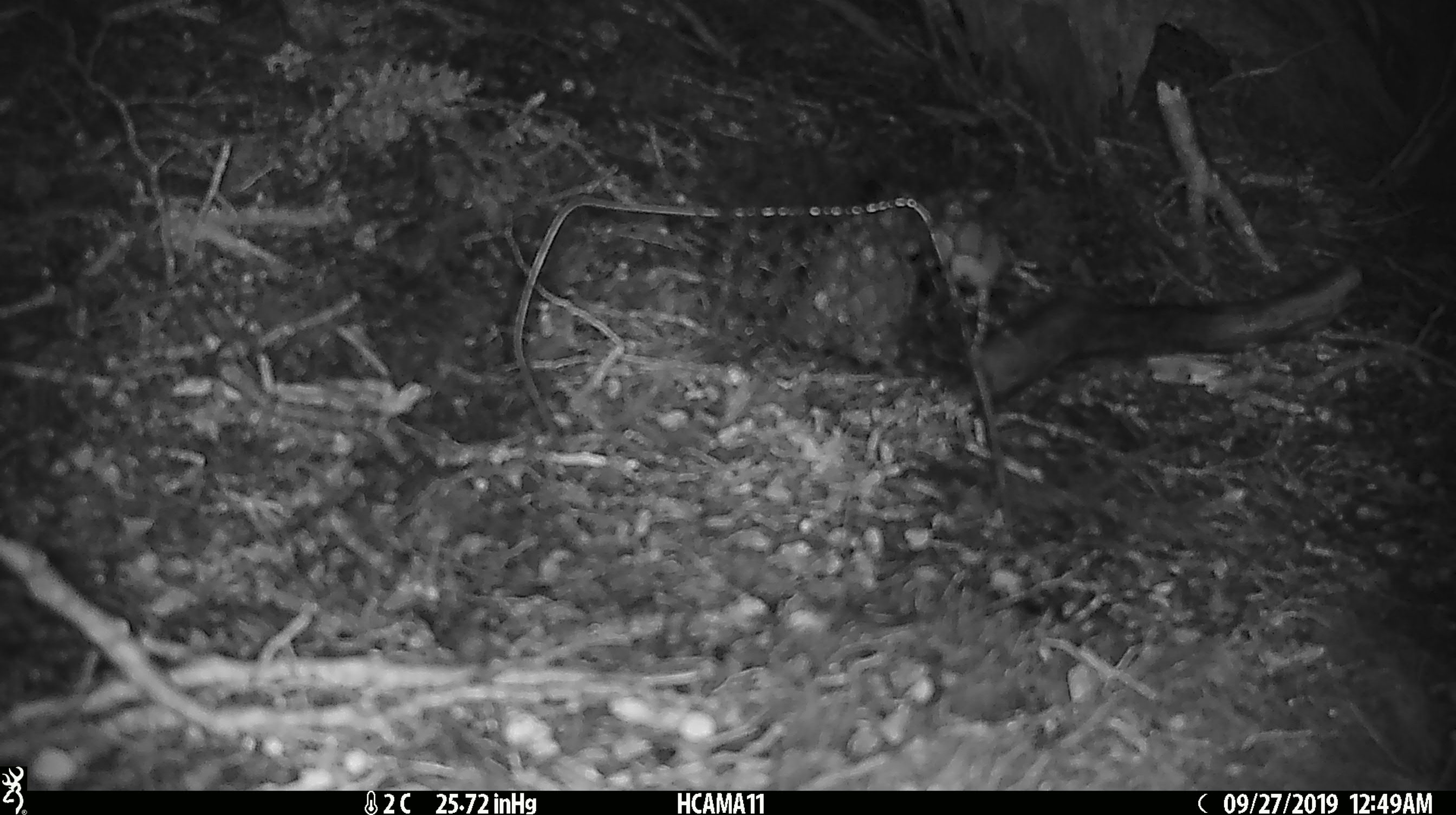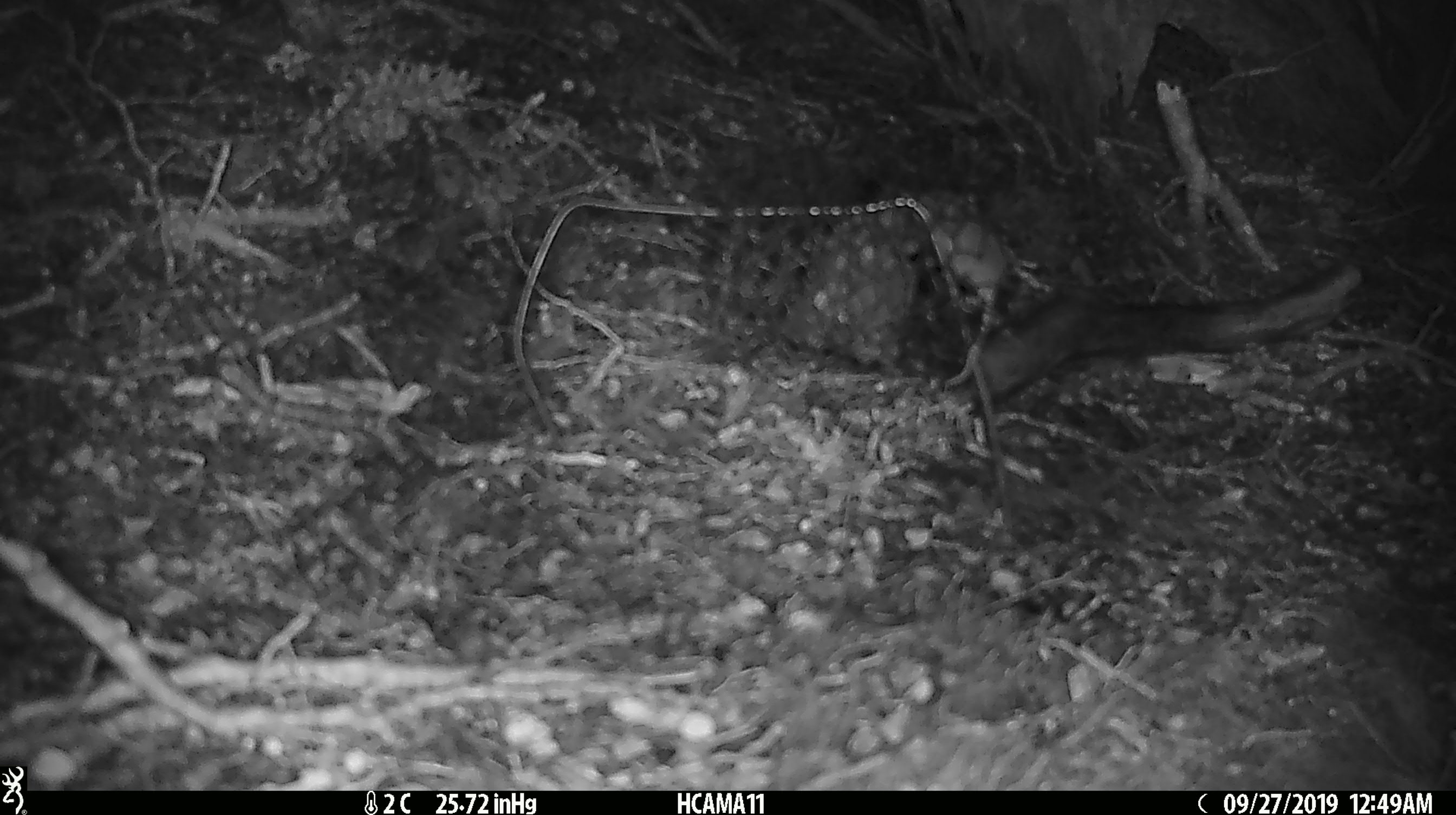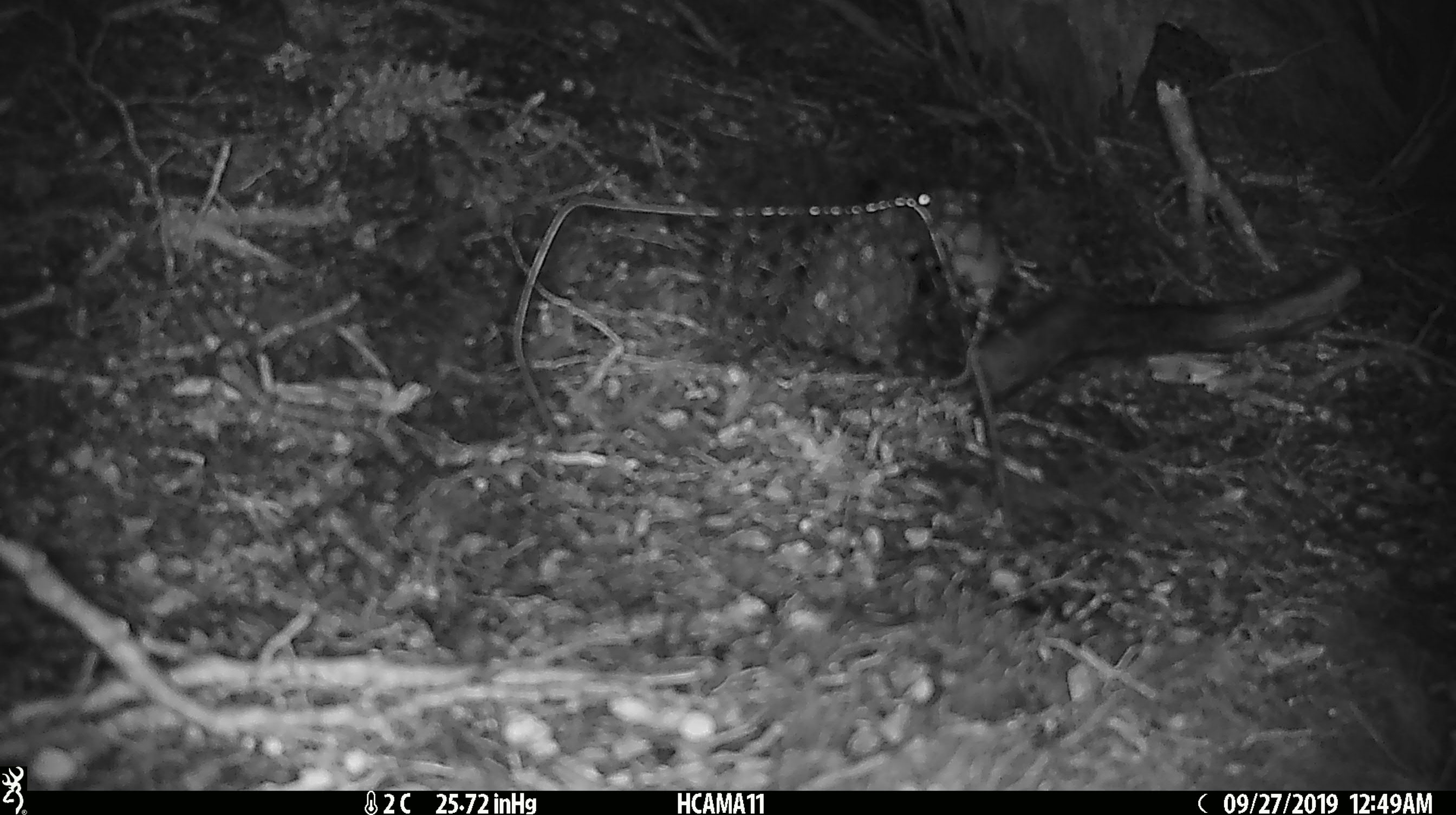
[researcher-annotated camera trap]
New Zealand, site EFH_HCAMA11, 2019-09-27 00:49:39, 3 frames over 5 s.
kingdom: Animalia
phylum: Chordata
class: Mammalia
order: Rodentia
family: Muridae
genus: Mus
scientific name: Mus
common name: mouse